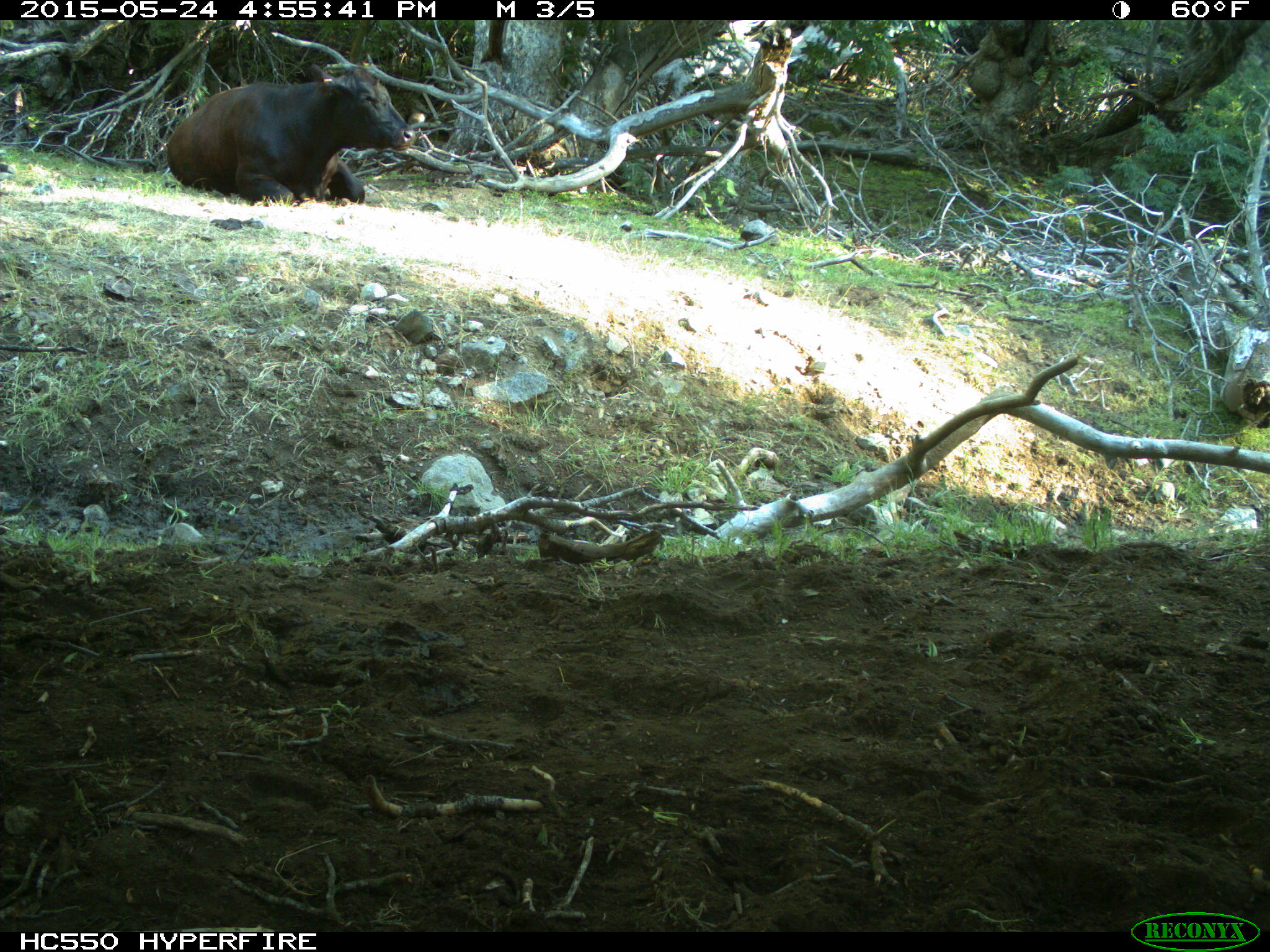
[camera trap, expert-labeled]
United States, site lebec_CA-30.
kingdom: Animalia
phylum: Chordata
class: Mammalia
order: Artiodactyla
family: Bovidae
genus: Bos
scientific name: Bos taurus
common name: domestic cow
Bos taurus (domestic cow).